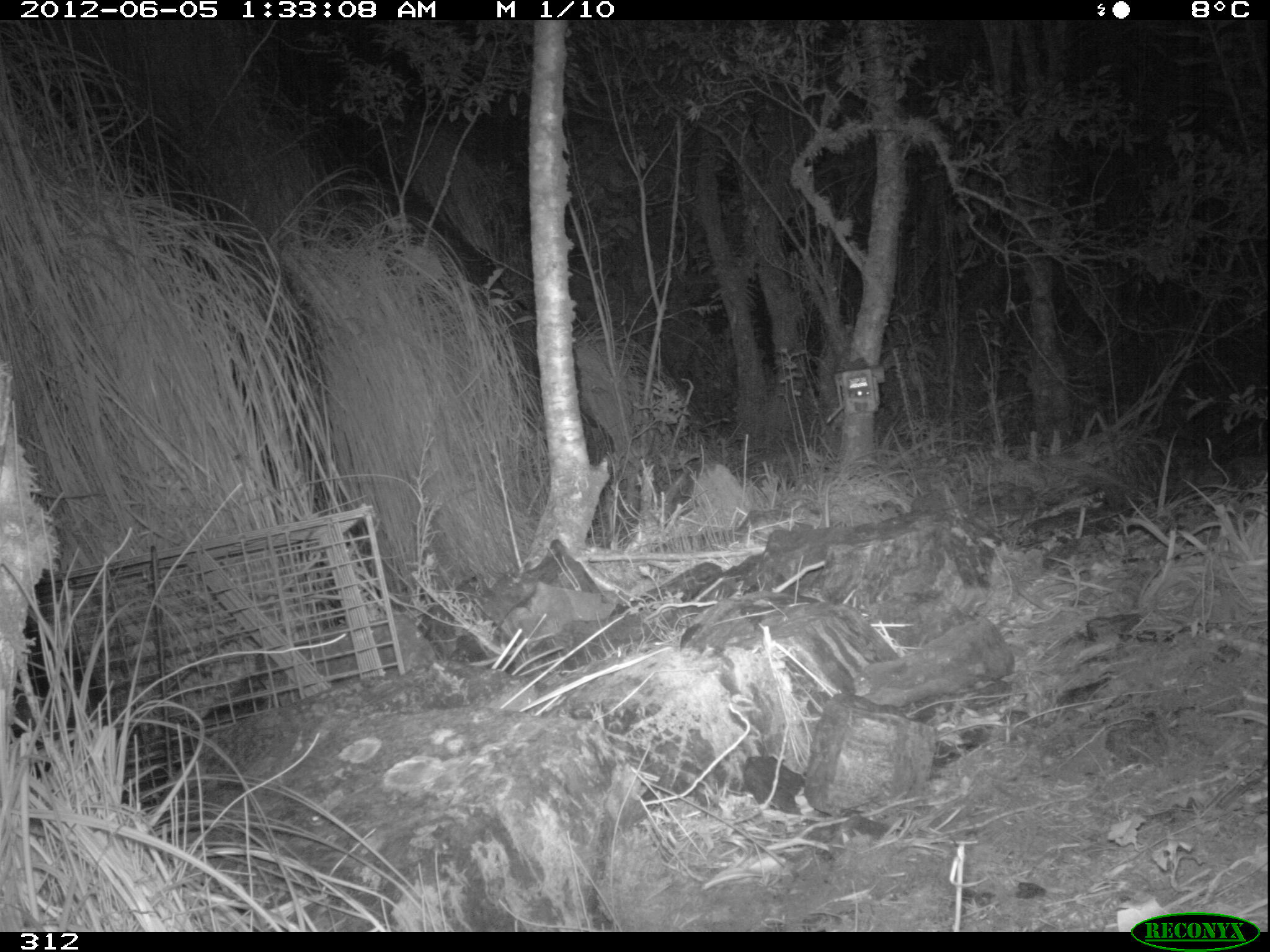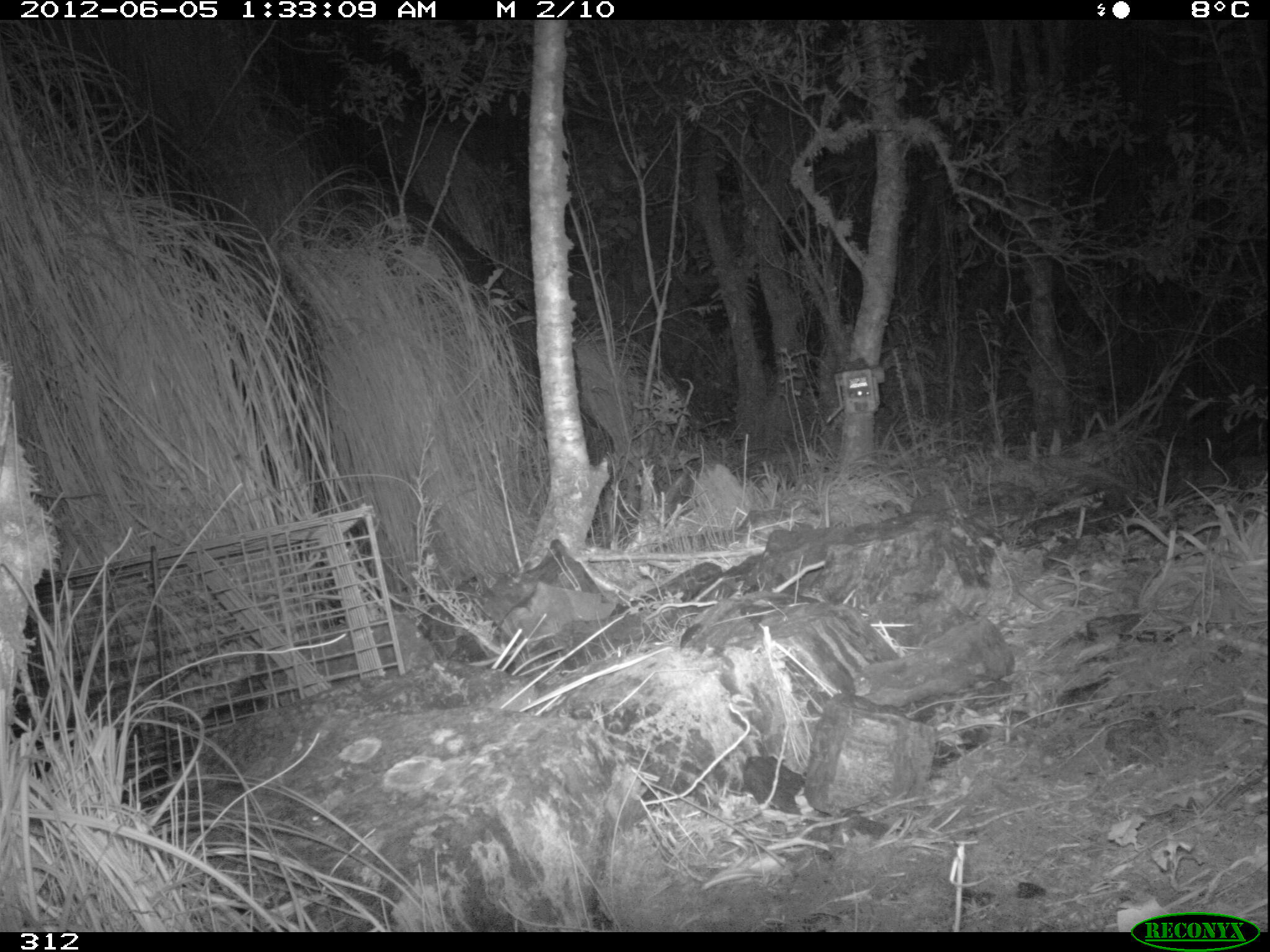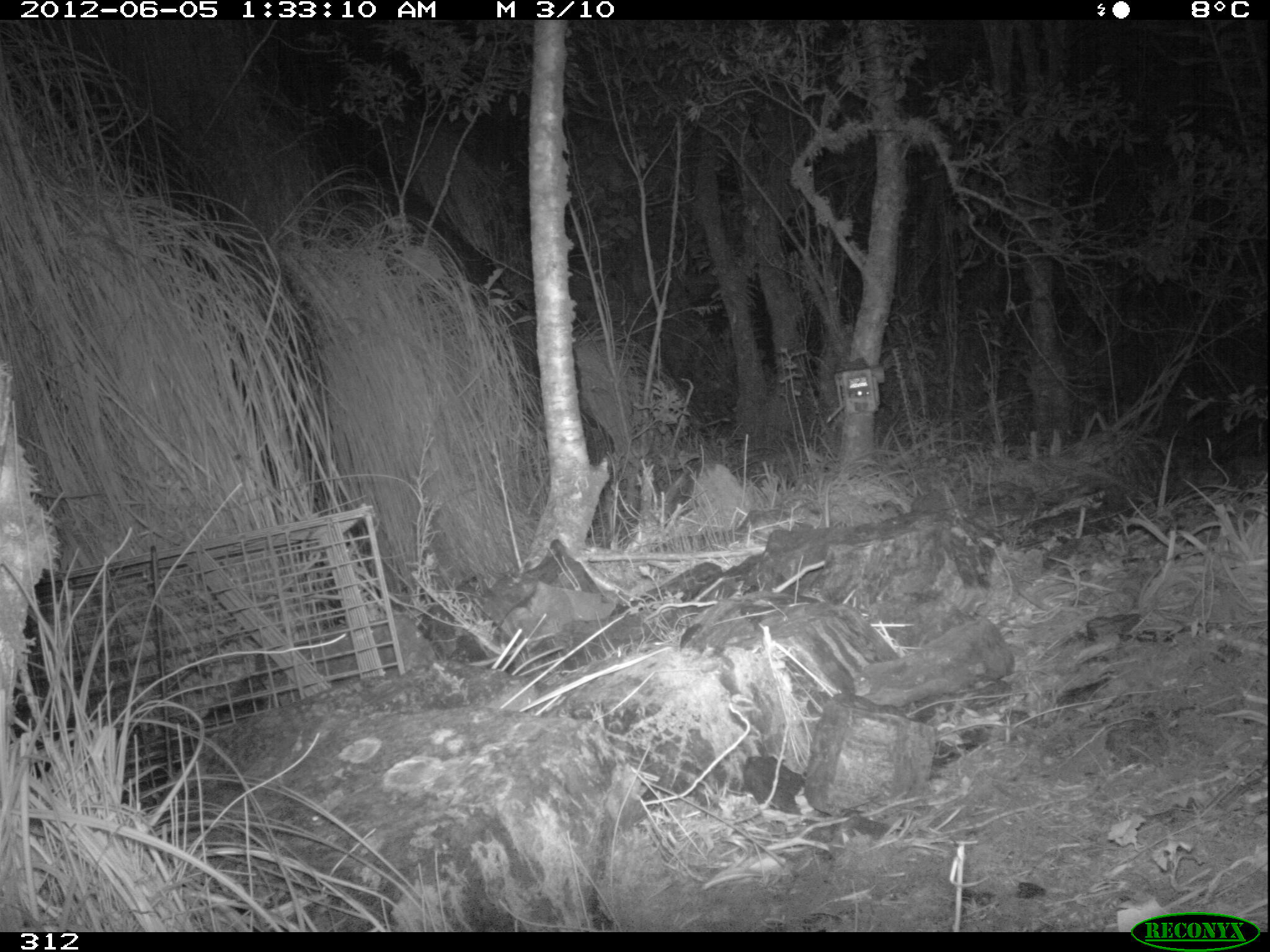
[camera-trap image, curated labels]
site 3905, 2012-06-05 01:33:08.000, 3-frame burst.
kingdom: Animalia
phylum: Chordata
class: Mammalia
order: Didelphimorphia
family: Didelphidae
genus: Didelphis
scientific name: Didelphis pernigra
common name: andean white-eared opossum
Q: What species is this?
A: Didelphis pernigra (andean white-eared opossum).